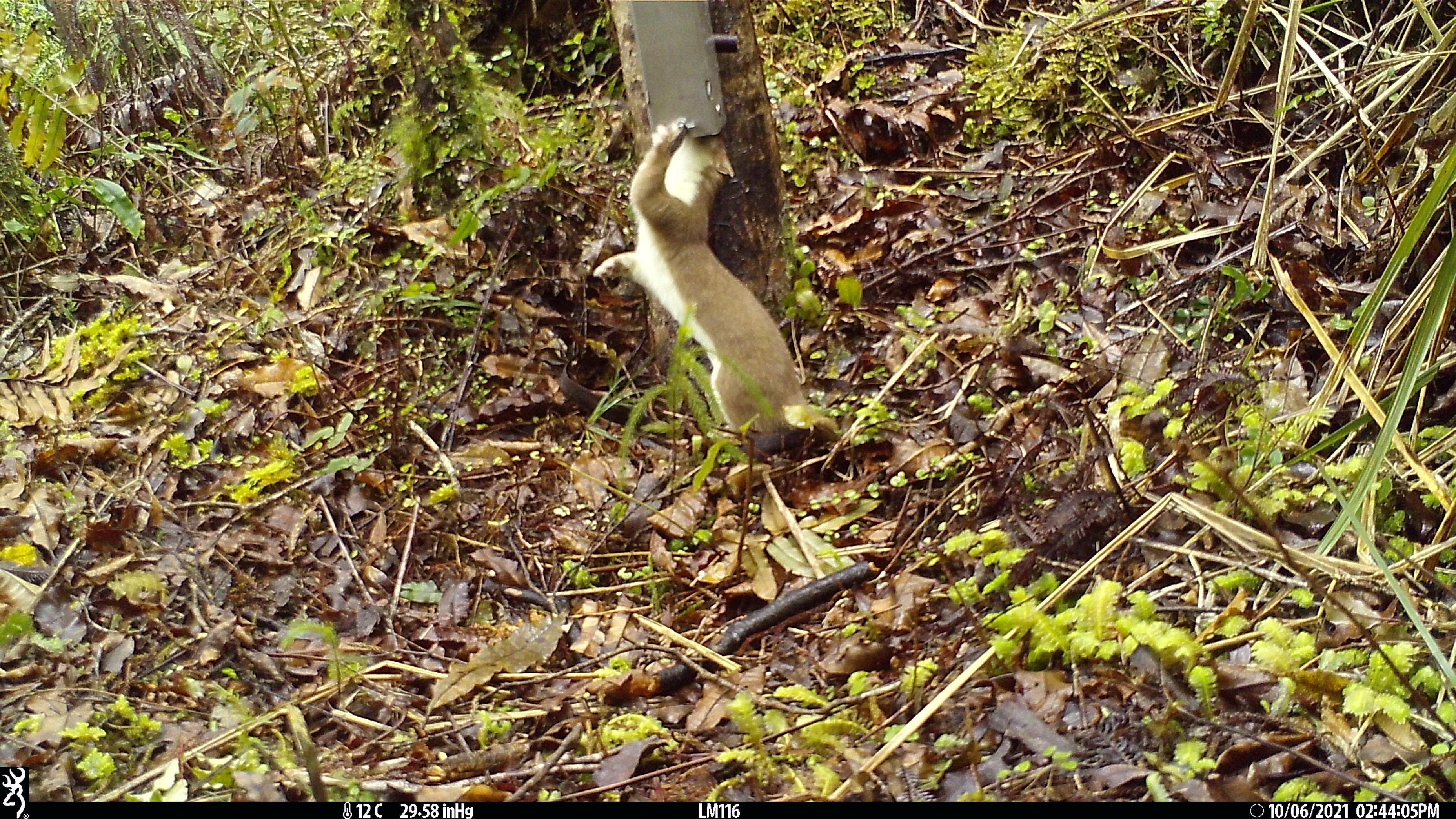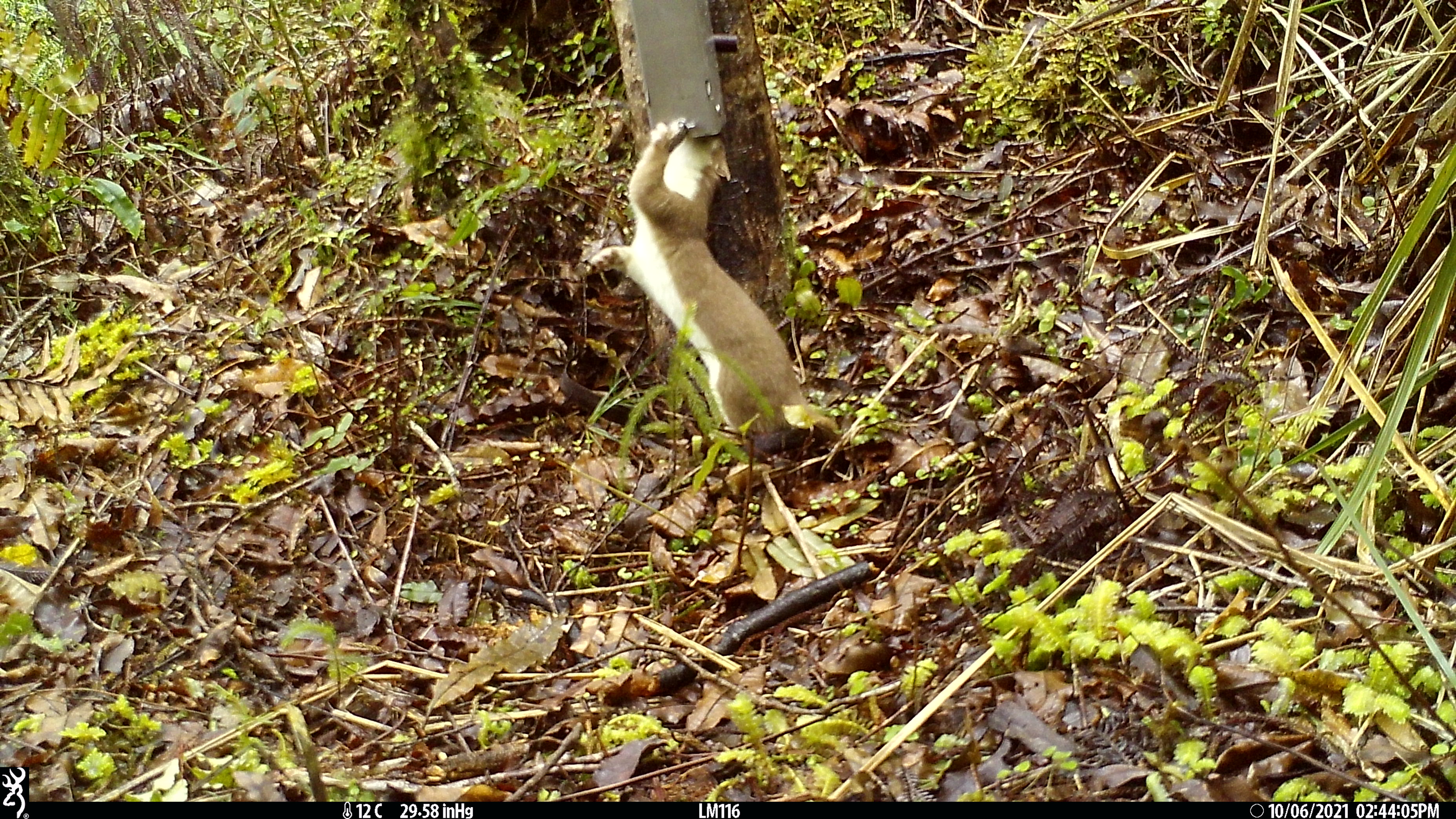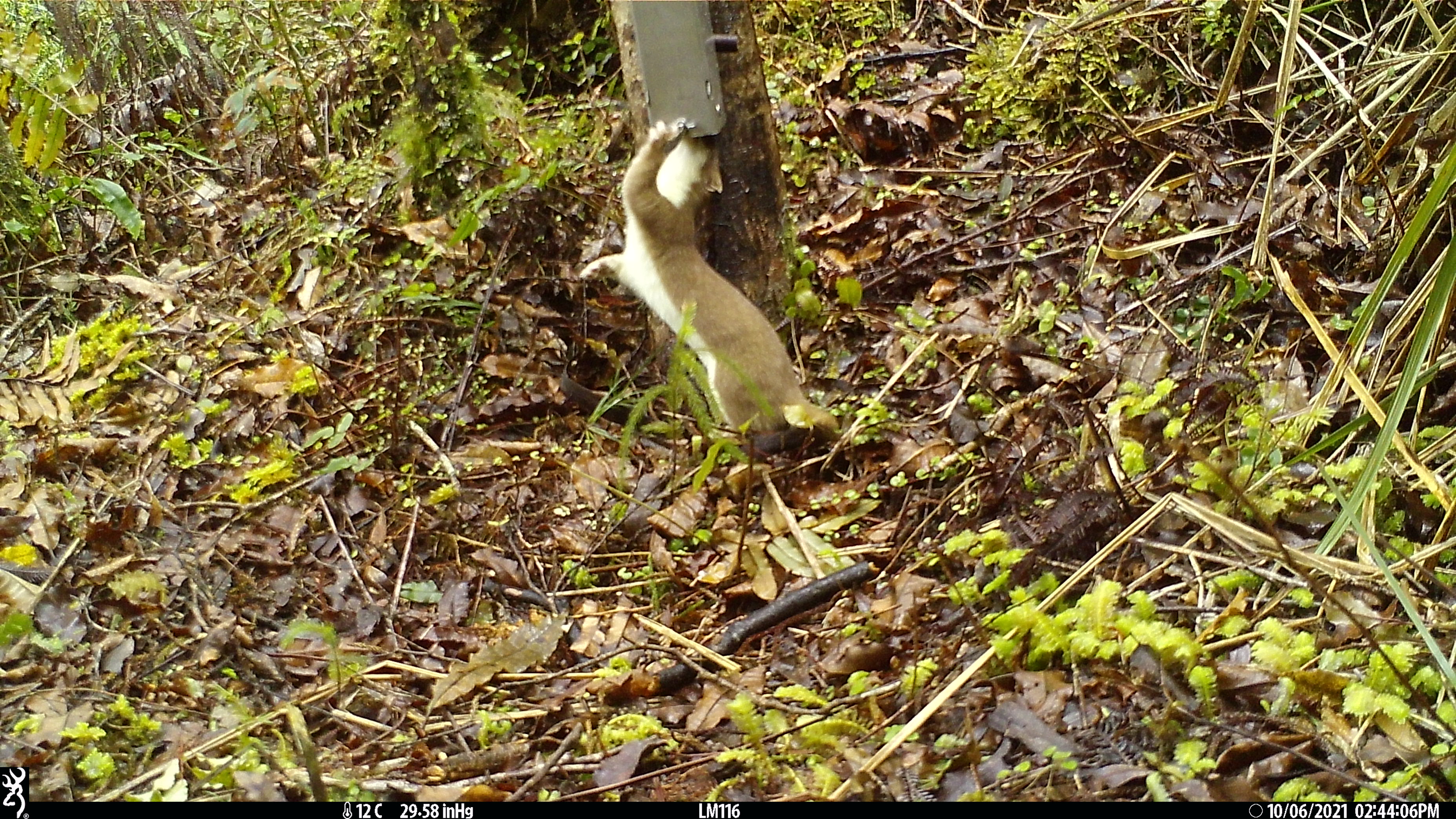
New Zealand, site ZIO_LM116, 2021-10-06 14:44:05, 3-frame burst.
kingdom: Animalia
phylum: Chordata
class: Mammalia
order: Carnivora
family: Mustelidae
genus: Mustela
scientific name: Mustela erminea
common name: stoat